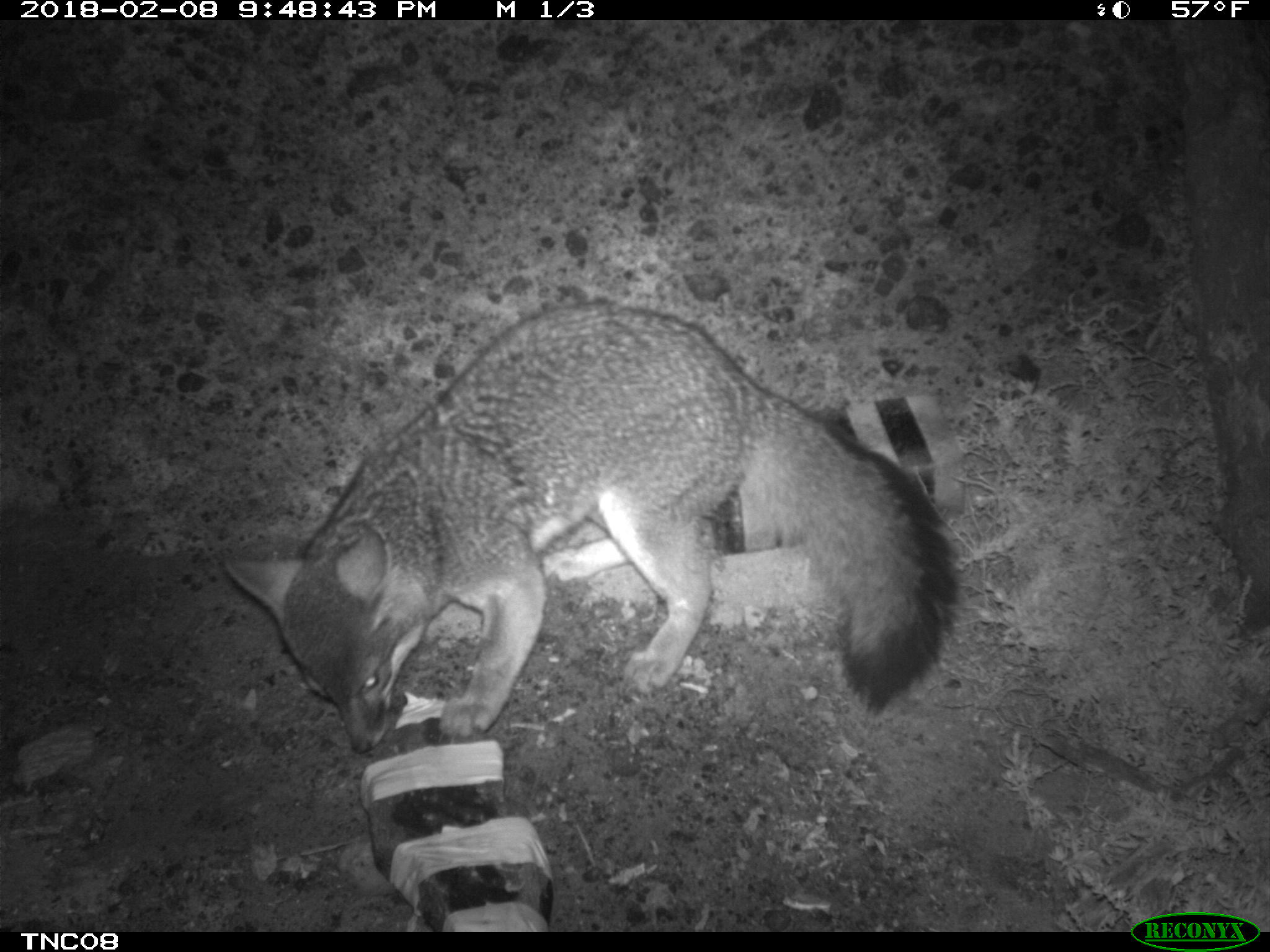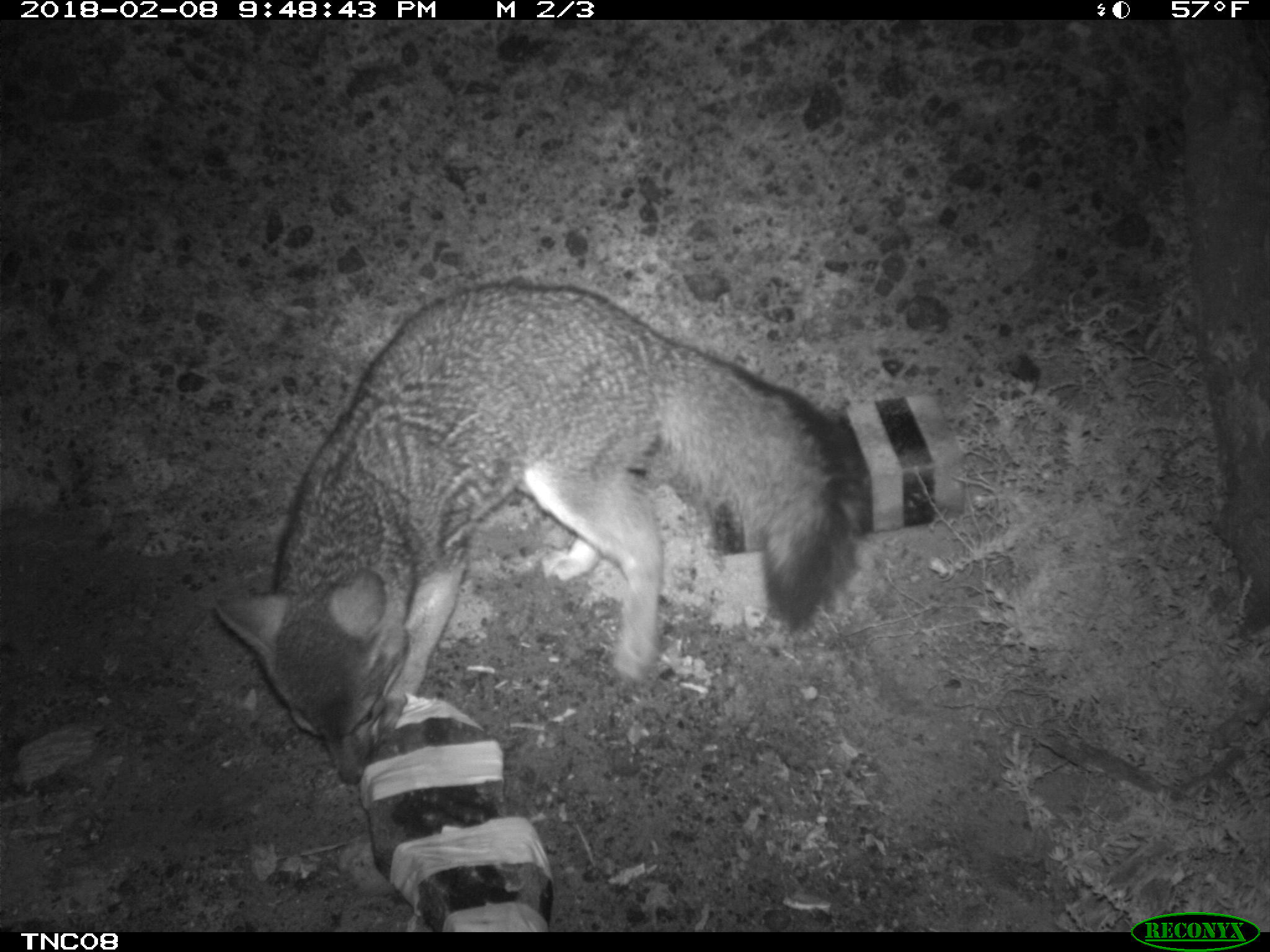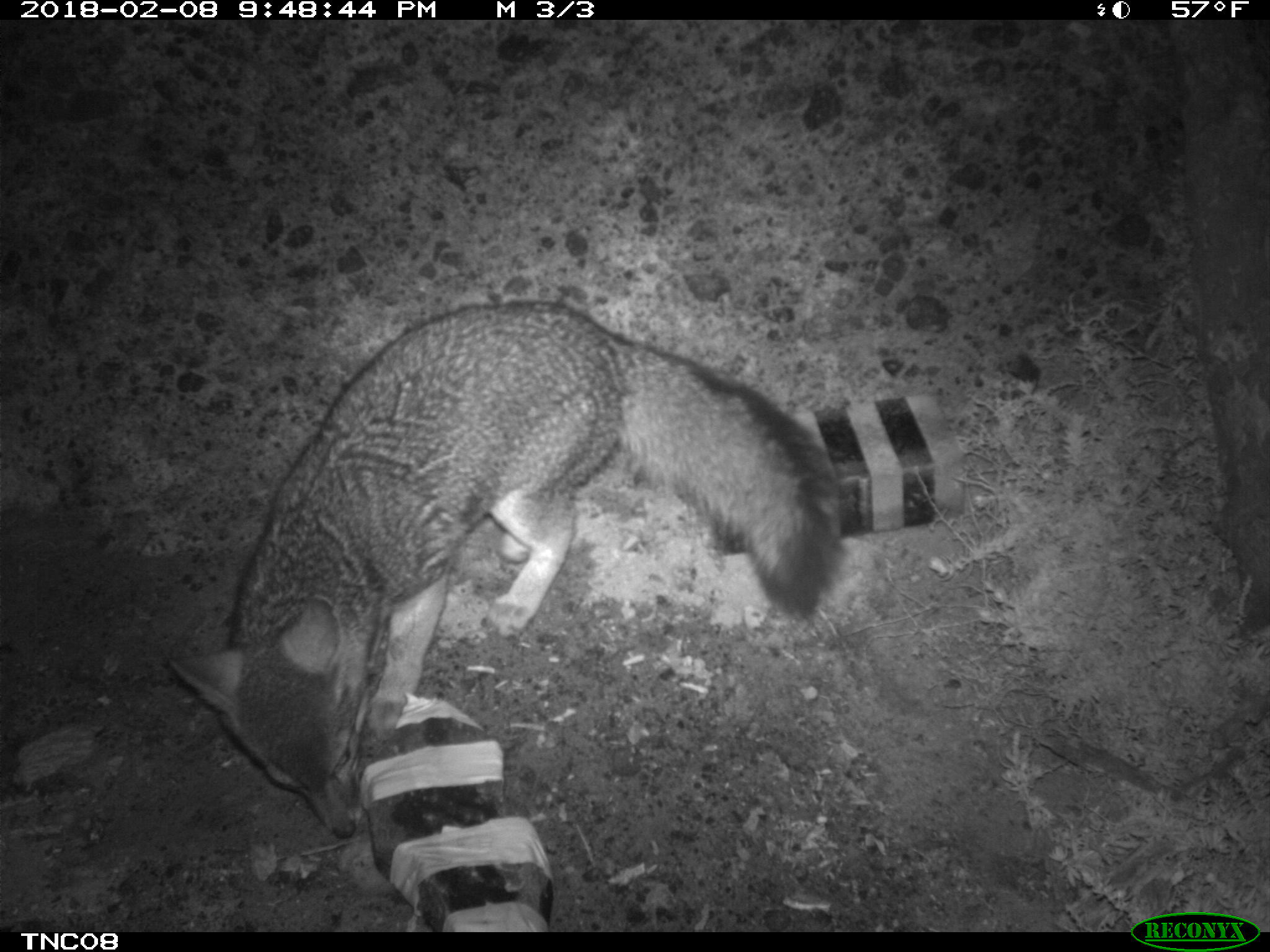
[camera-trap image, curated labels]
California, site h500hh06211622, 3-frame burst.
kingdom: Animalia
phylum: Chordata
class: Mammalia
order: Carnivora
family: Canidae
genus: Urocyon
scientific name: Urocyon littoralis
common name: island fox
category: fox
Fox (island fox) (Urocyon littoralis).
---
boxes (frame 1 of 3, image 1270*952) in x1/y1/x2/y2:
fox: 224/303/959/754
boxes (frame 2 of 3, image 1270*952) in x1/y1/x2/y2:
fox: 216/281/860/784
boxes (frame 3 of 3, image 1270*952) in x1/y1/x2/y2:
fox: 169/299/844/840